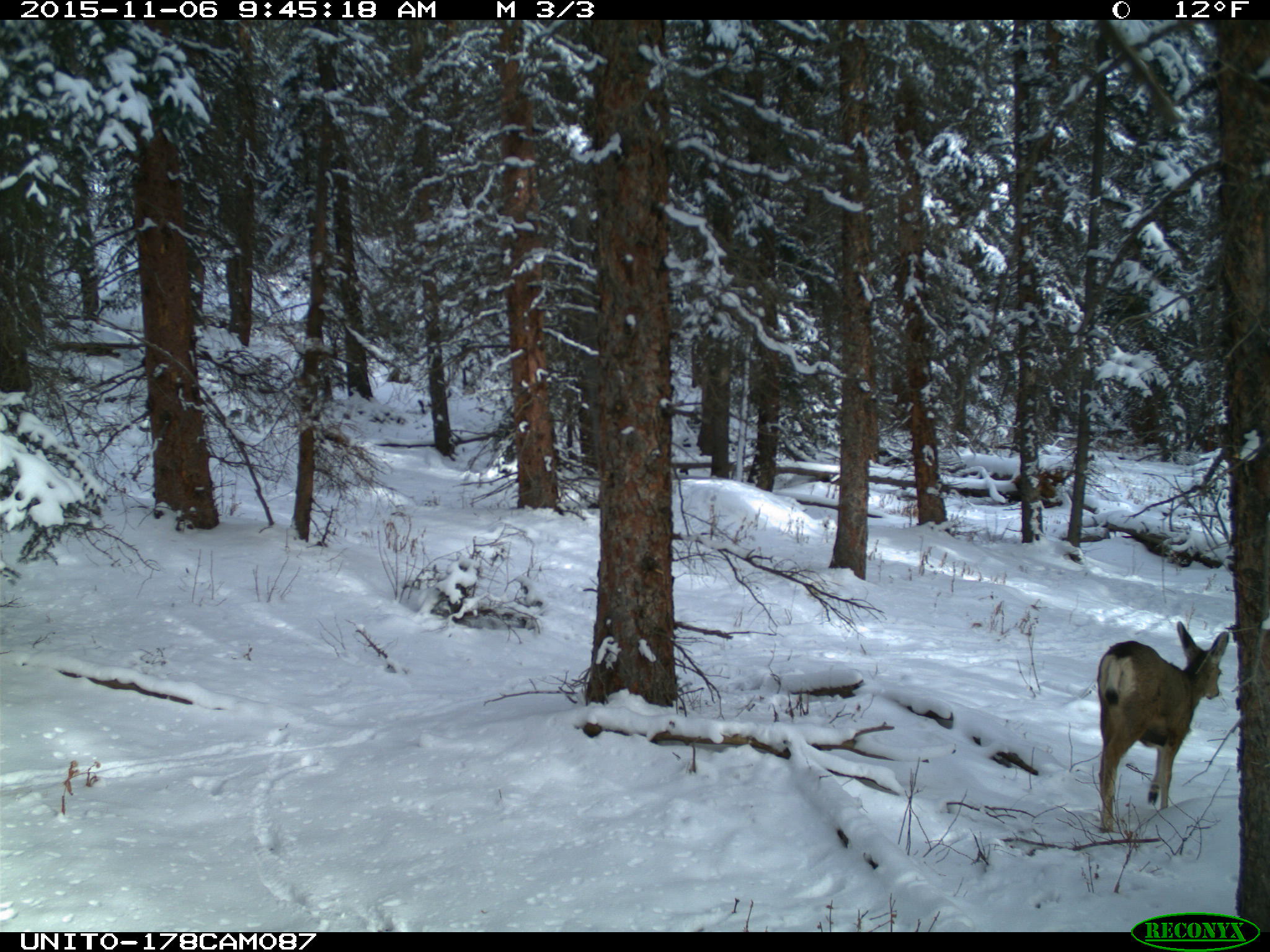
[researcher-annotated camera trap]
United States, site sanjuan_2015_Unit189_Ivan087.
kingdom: Animalia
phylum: Chordata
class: Mammalia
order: Artiodactyla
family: Cervidae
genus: Odocoileus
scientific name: Odocoileus hemionus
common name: mule deer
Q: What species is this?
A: Odocoileus hemionus (mule deer).